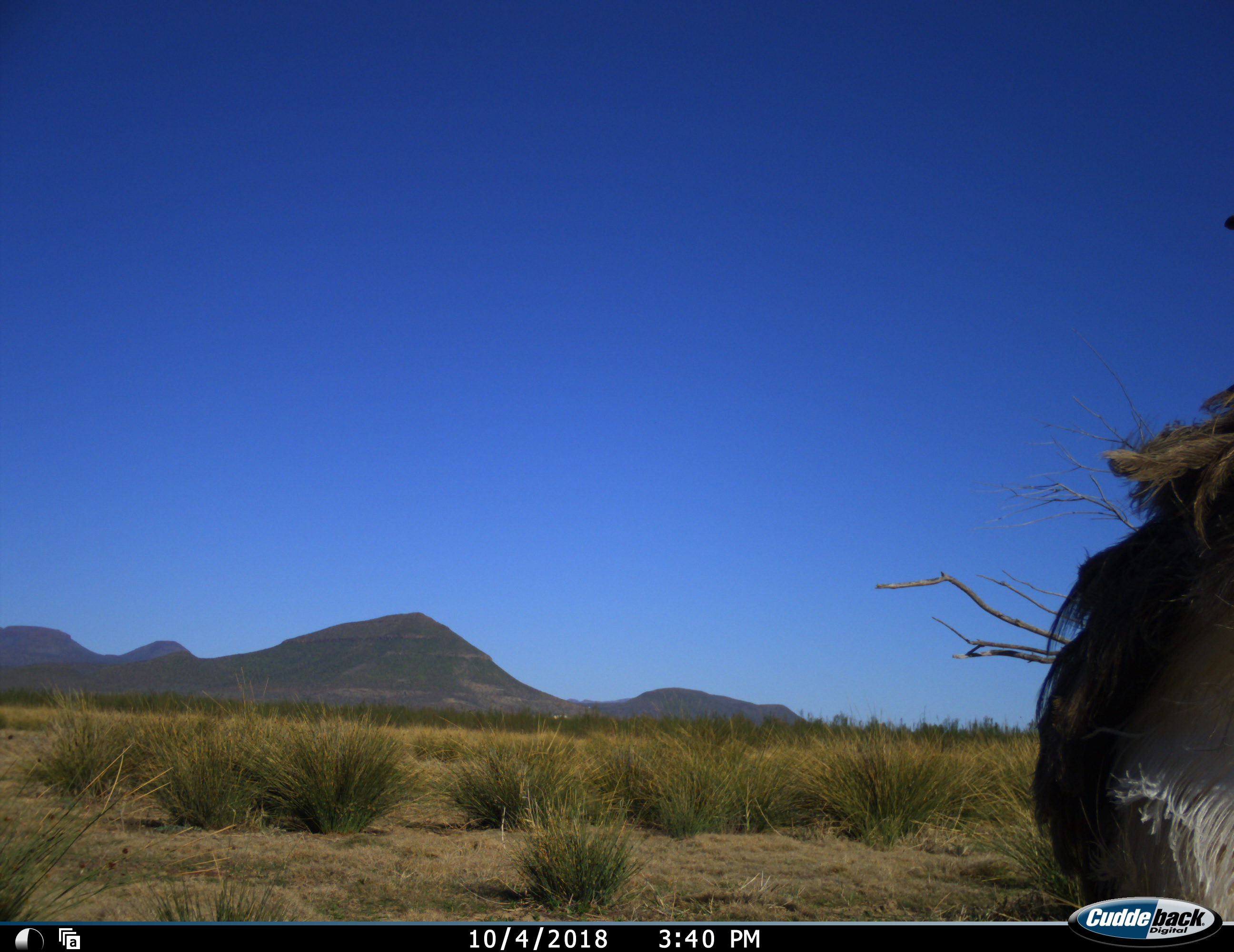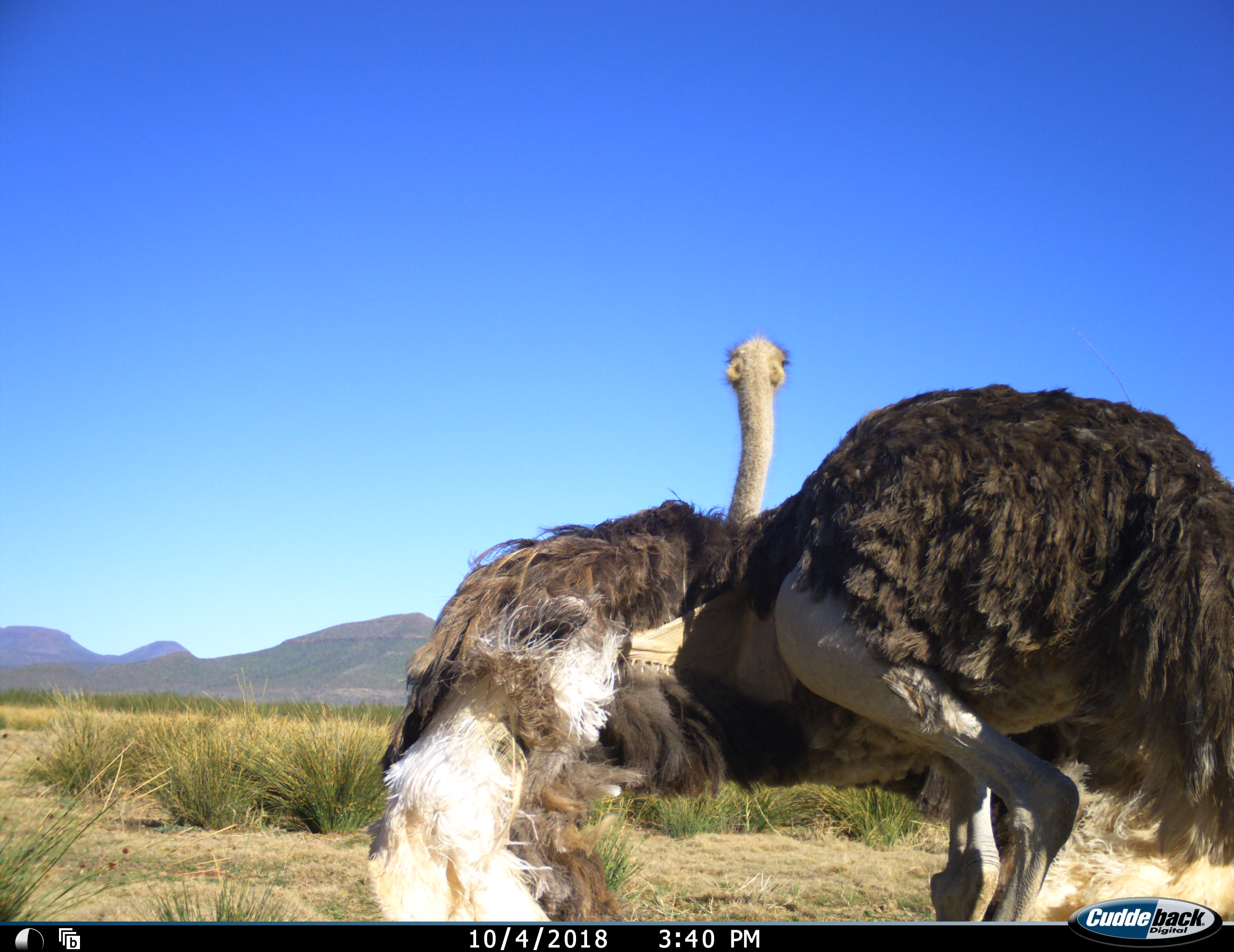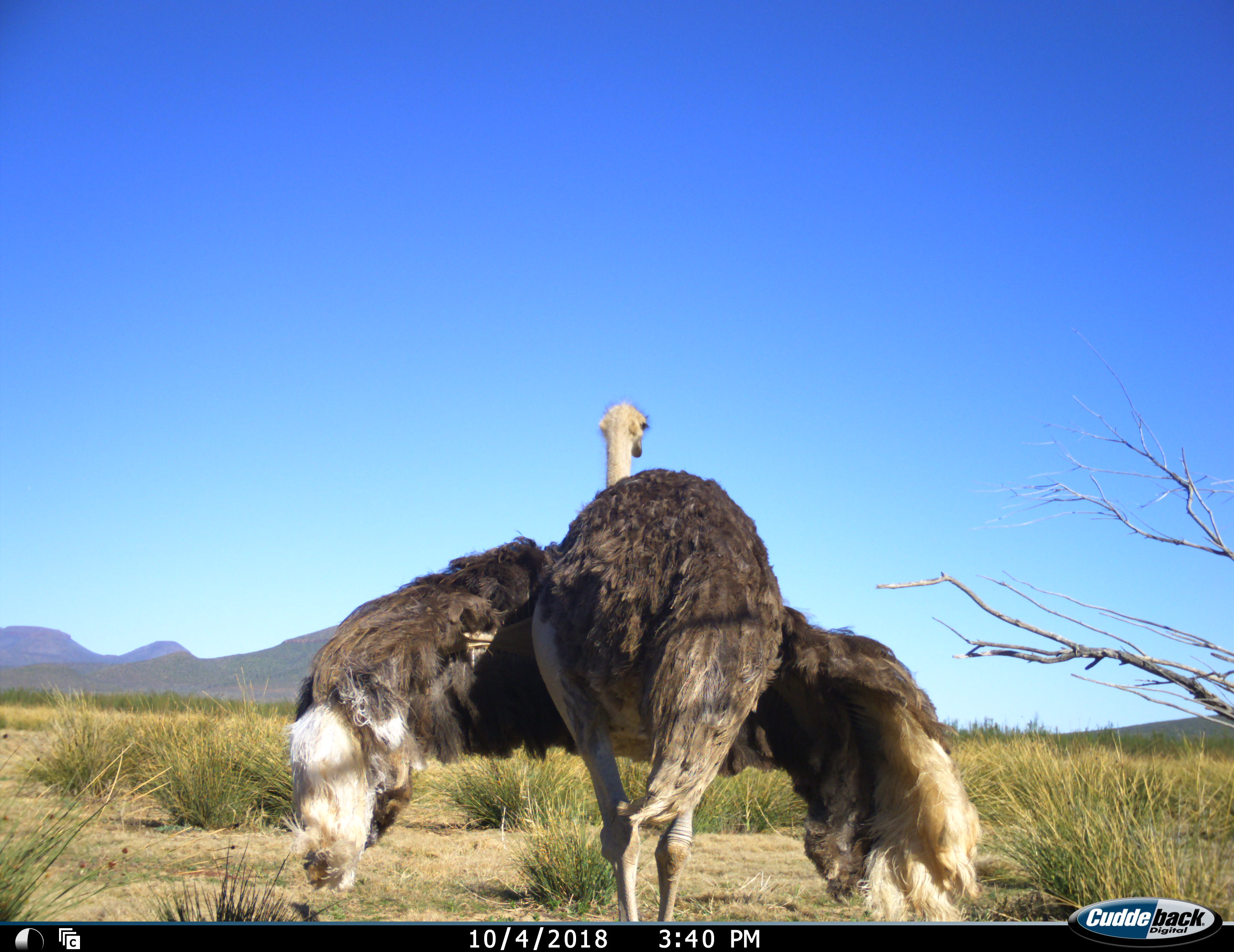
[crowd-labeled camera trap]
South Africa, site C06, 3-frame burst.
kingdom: Animalia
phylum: Chordata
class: Aves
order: Struthioniformes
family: Struthionidae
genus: Struthio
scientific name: Struthio camelus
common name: ostrich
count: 1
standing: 20%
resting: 0%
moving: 90%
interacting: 0%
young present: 0%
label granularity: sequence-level